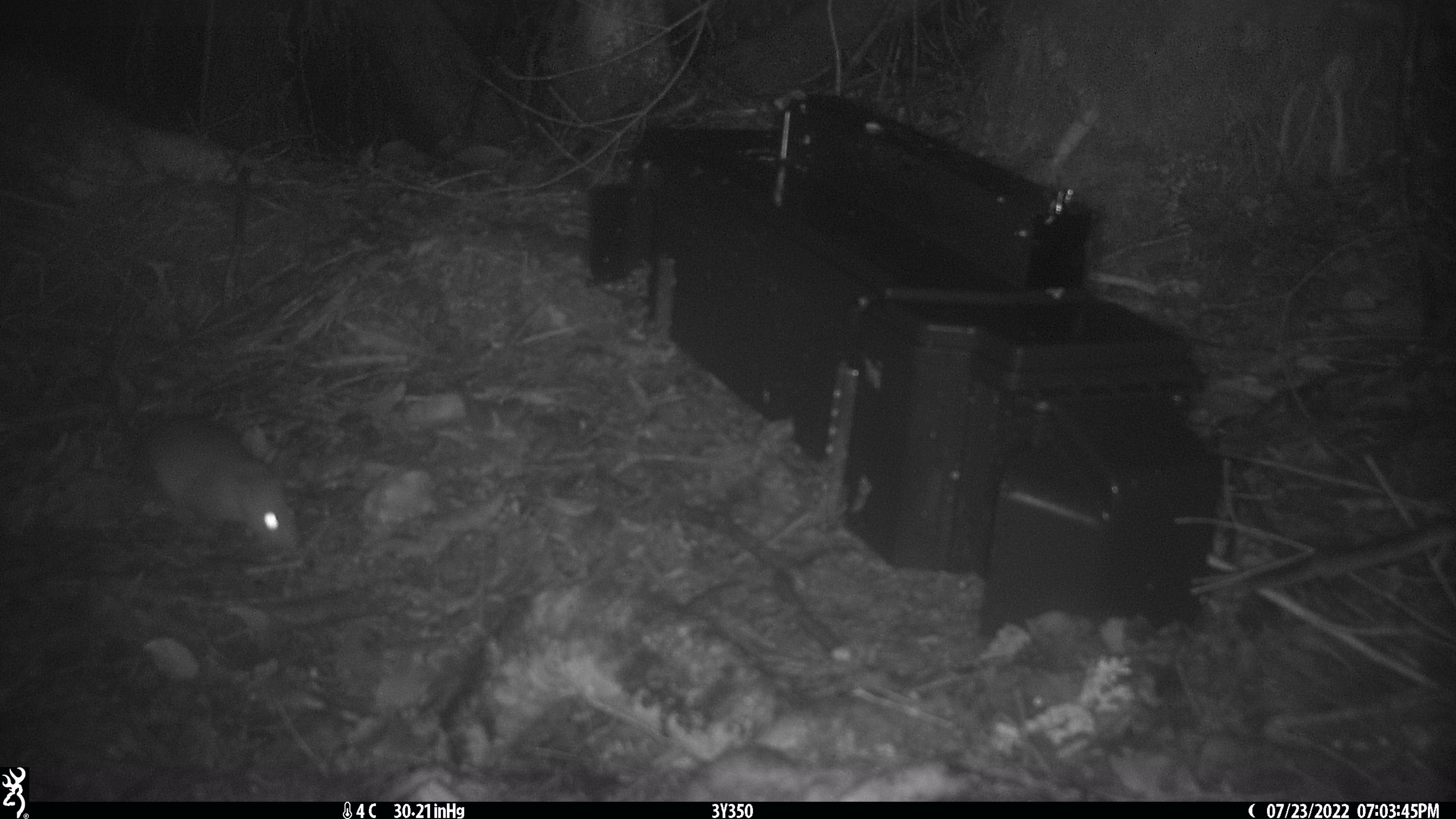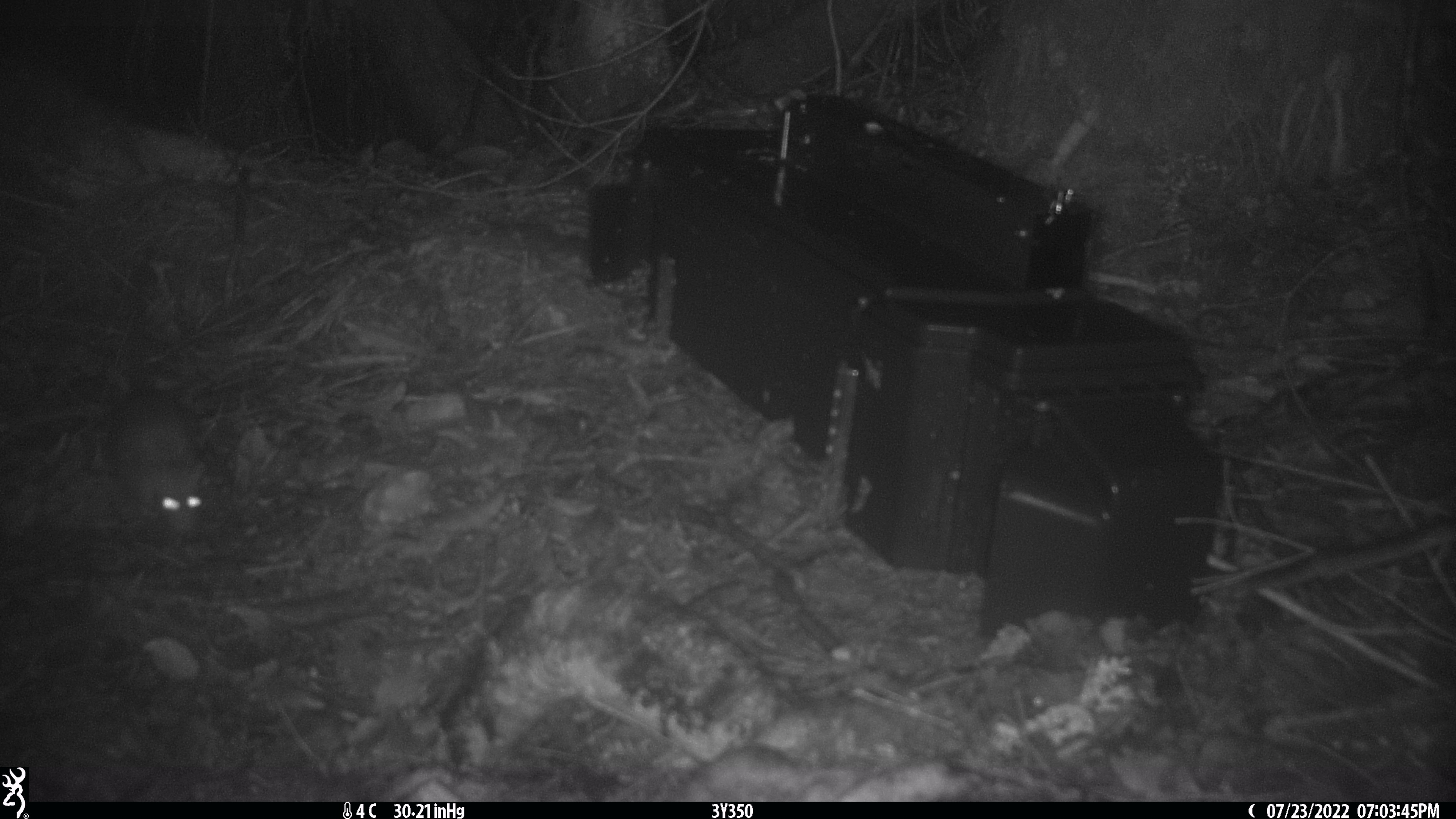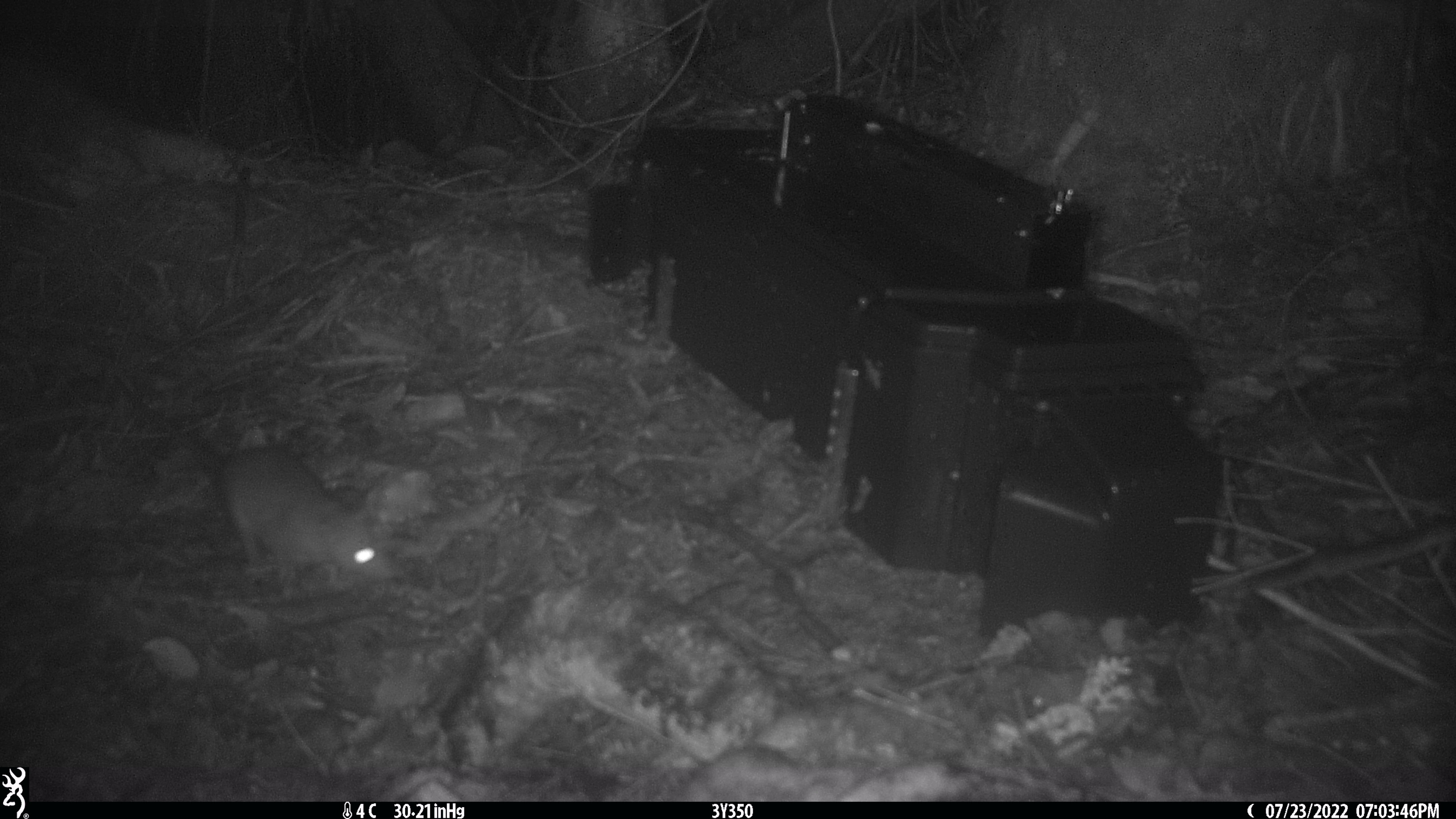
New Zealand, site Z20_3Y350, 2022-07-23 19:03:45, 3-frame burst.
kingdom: Animalia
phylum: Chordata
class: Mammalia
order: Rodentia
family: Muridae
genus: Rattus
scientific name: Rattus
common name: rat